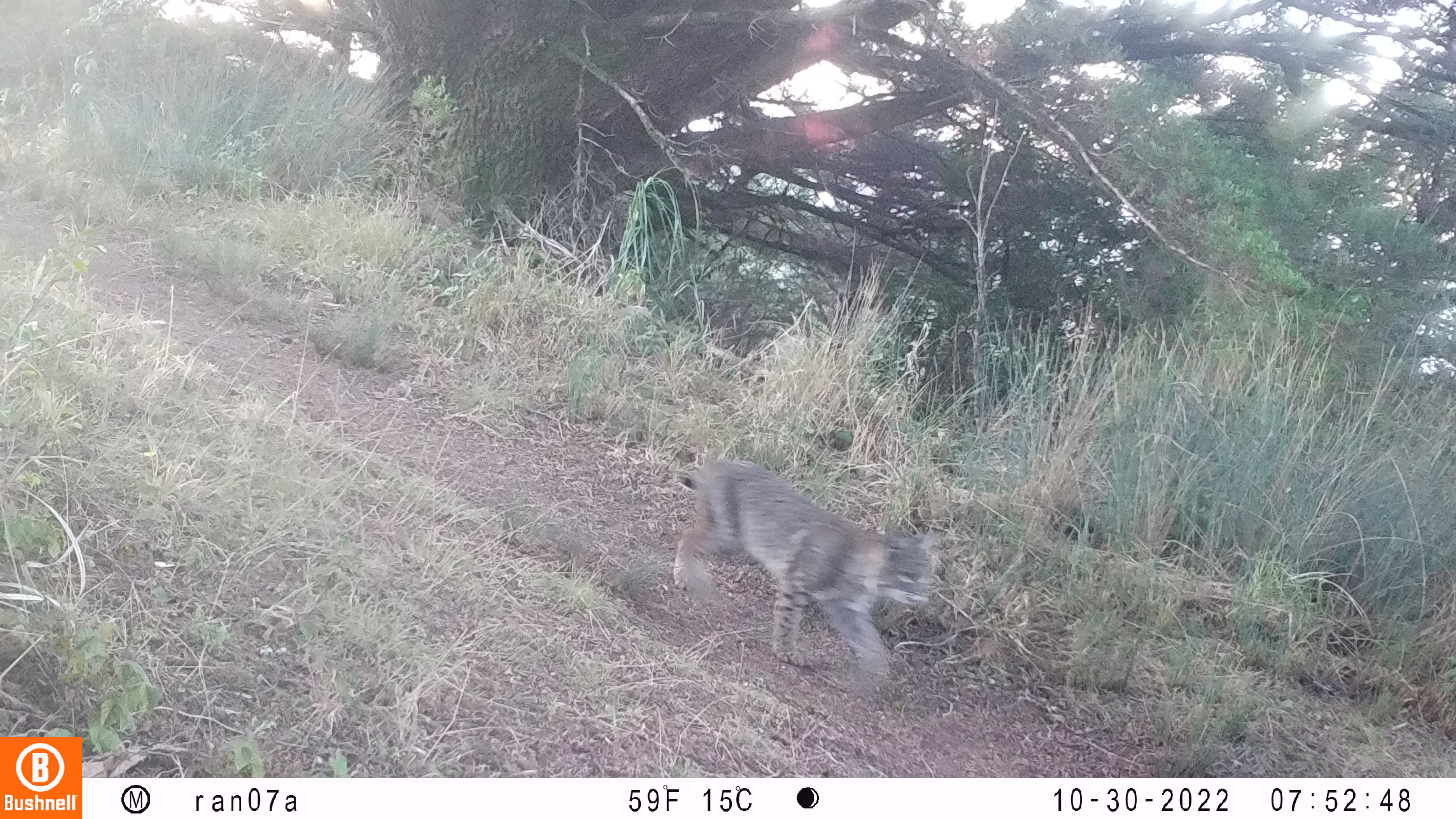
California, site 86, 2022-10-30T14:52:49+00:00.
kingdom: Animalia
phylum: Chordata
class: Mammalia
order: Carnivora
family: Felidae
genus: Lynx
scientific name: Lynx rufus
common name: bobcat